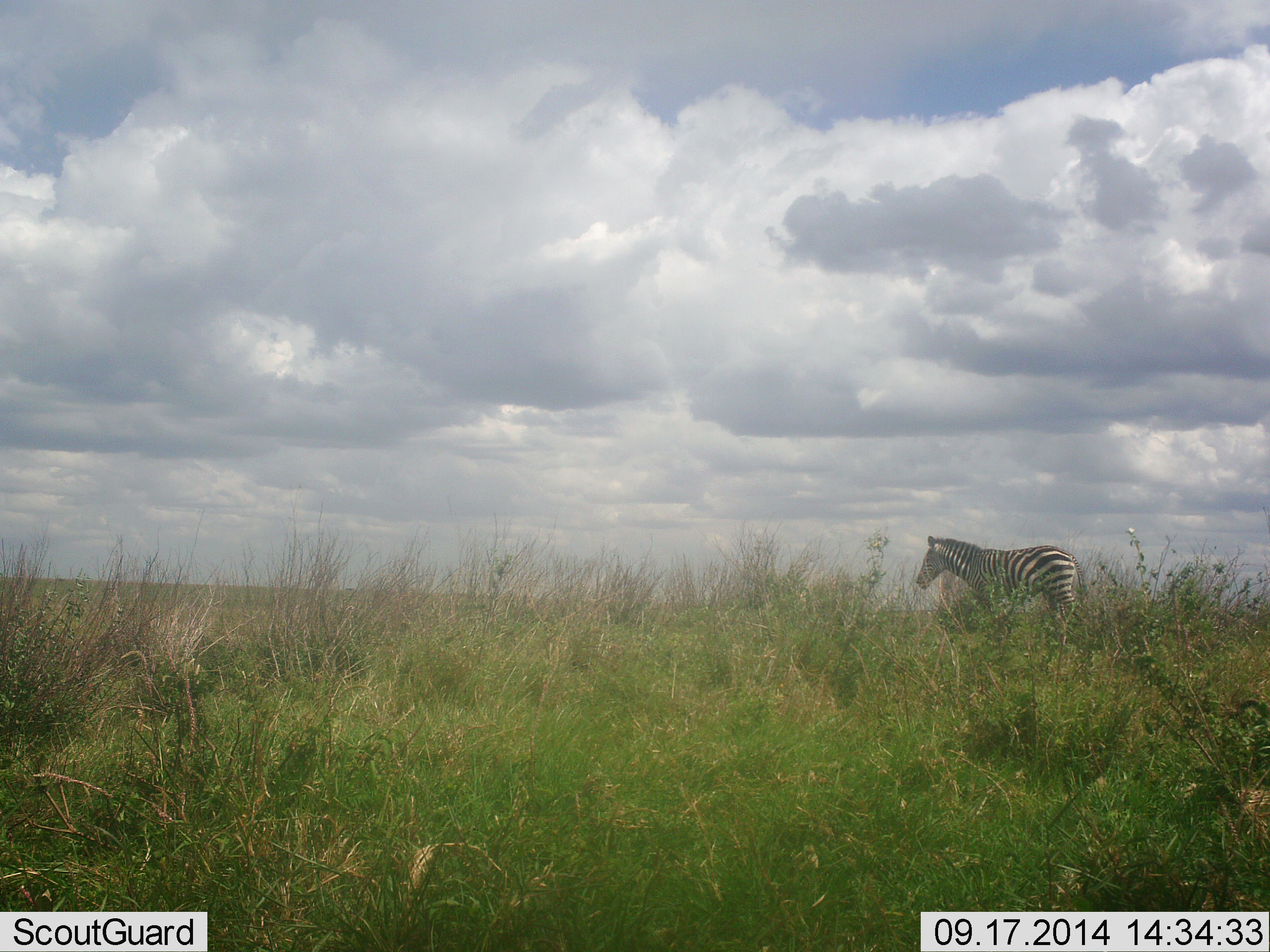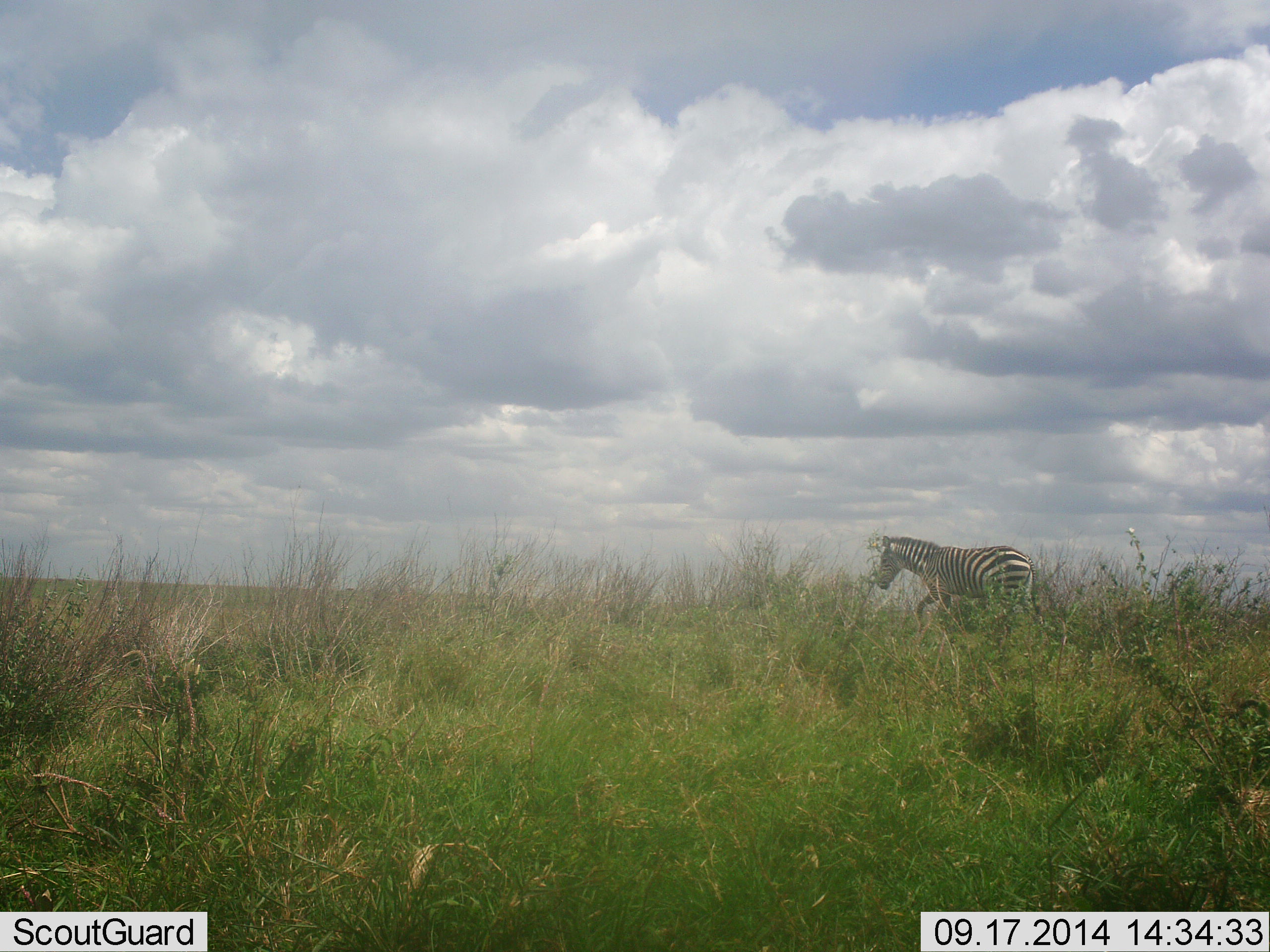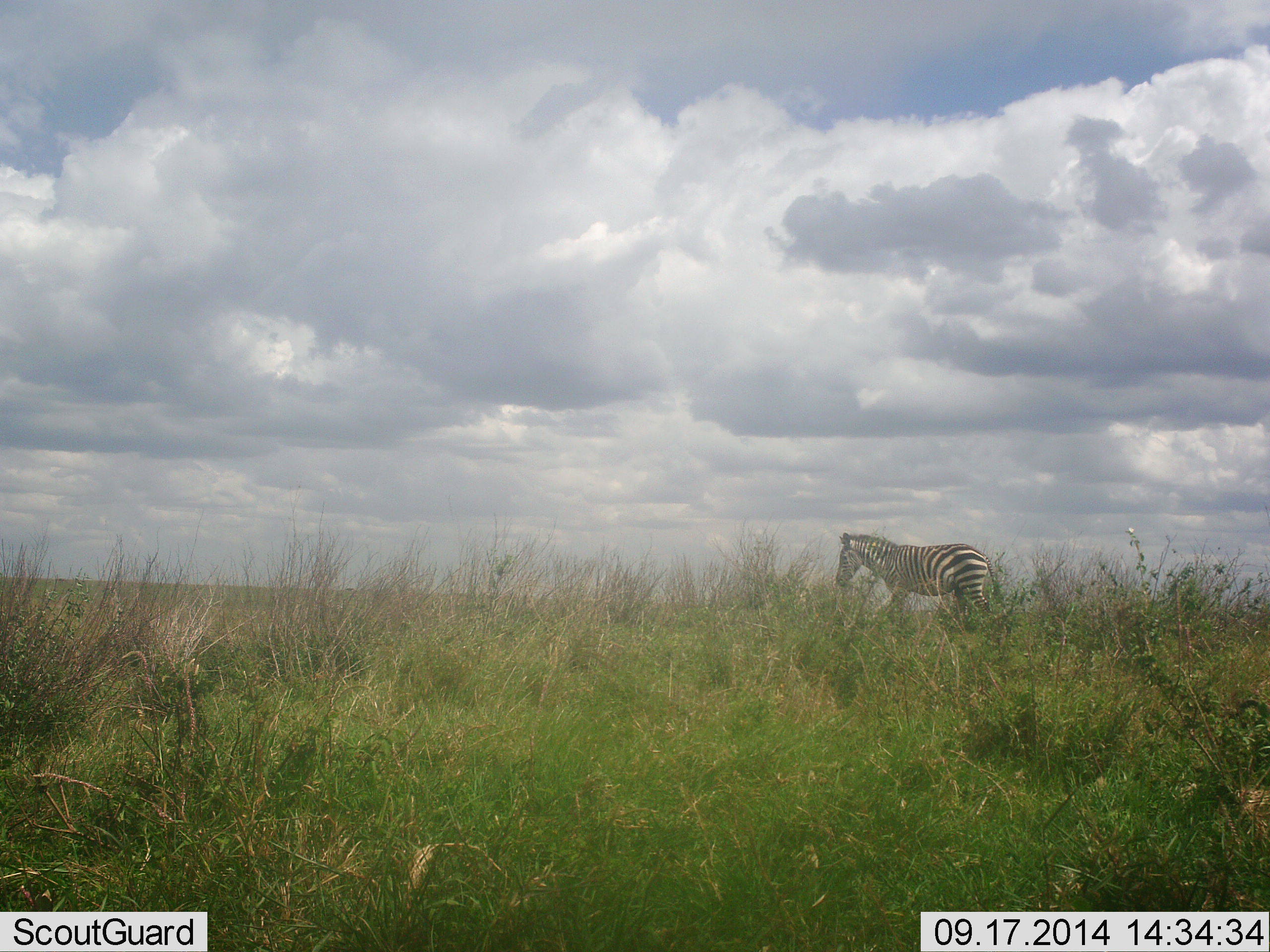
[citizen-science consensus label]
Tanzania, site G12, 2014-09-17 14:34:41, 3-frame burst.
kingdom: Animalia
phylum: Chordata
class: Mammalia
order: Perissodactyla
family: Equidae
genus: Equus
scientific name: Equus quagga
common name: plains zebra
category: zebra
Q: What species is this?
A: Zebra (plains zebra) (Equus quagga).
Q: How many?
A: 1.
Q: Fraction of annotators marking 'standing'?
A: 0%.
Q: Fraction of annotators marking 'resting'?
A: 0%.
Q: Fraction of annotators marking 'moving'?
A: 100%.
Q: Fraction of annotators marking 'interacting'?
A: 0%.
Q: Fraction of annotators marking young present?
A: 0%.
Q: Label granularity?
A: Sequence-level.